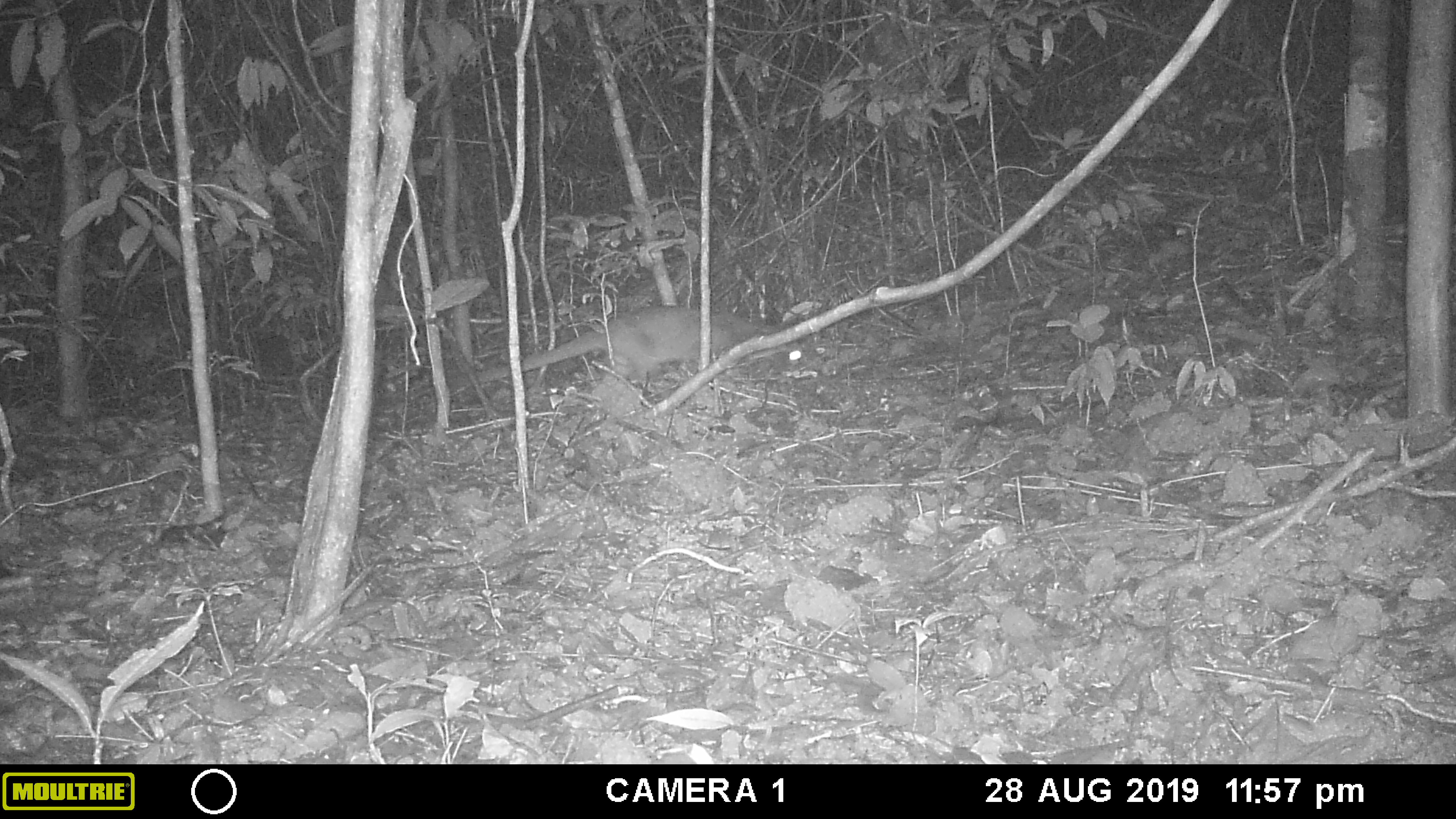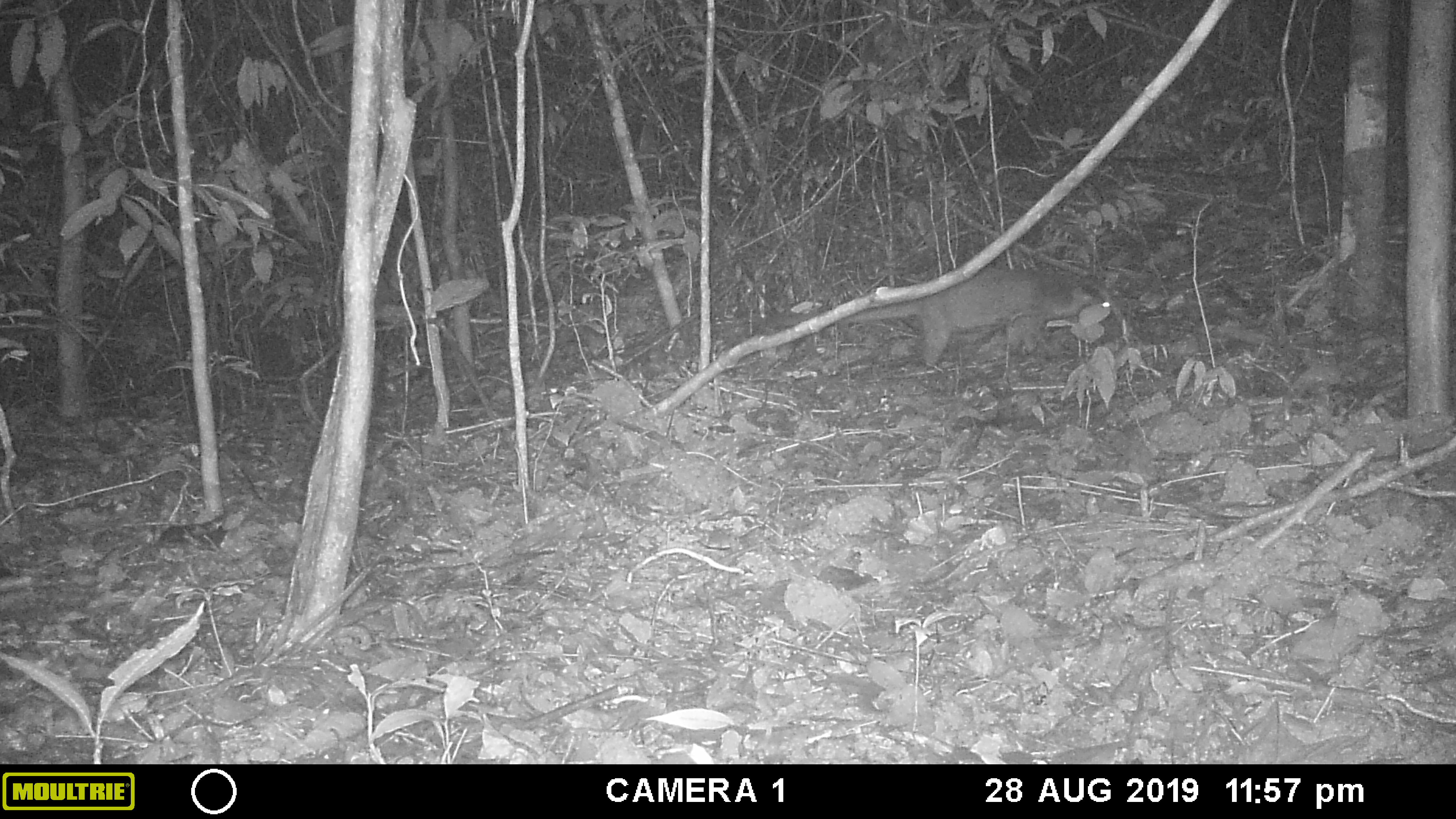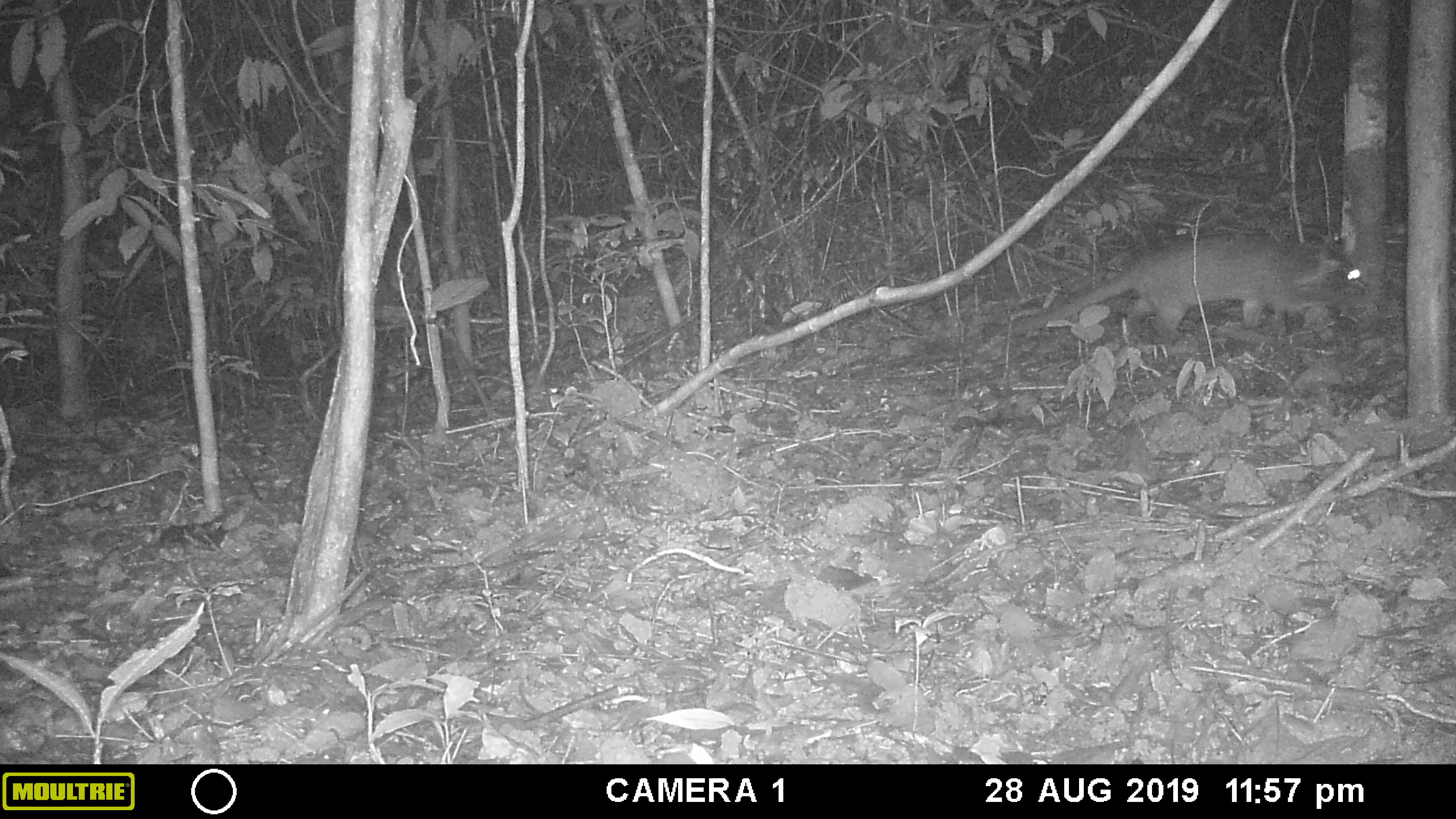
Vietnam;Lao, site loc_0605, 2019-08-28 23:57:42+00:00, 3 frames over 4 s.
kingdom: Animalia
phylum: Chordata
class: Mammalia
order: Carnivora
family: Viverridae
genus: Paguma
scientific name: Paguma larvata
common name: masked palm civet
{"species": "masked palm civet (Paguma larvata)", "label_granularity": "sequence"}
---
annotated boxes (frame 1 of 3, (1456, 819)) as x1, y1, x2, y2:
masked palm civet: 445, 305, 811, 388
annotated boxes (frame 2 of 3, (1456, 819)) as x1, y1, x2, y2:
masked palm civet: 759, 263, 1119, 373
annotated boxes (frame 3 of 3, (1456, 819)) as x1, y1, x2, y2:
masked palm civet: 1010, 231, 1371, 351